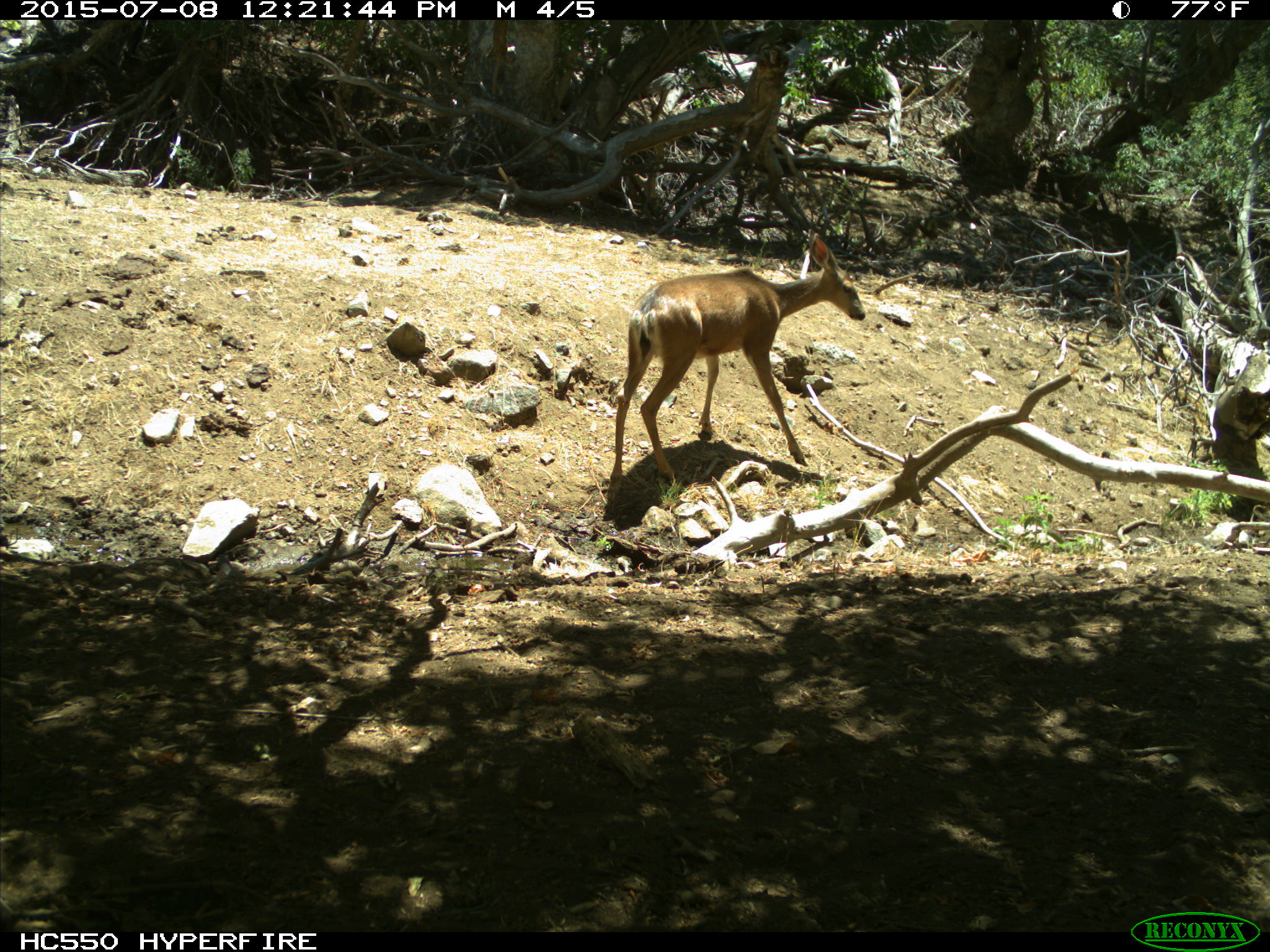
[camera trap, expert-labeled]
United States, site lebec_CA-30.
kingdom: Animalia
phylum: Chordata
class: Mammalia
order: Artiodactyla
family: Cervidae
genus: Odocoileus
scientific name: Odocoileus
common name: deer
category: unidentified deer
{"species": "unidentified deer (deer) (Odocoileus)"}